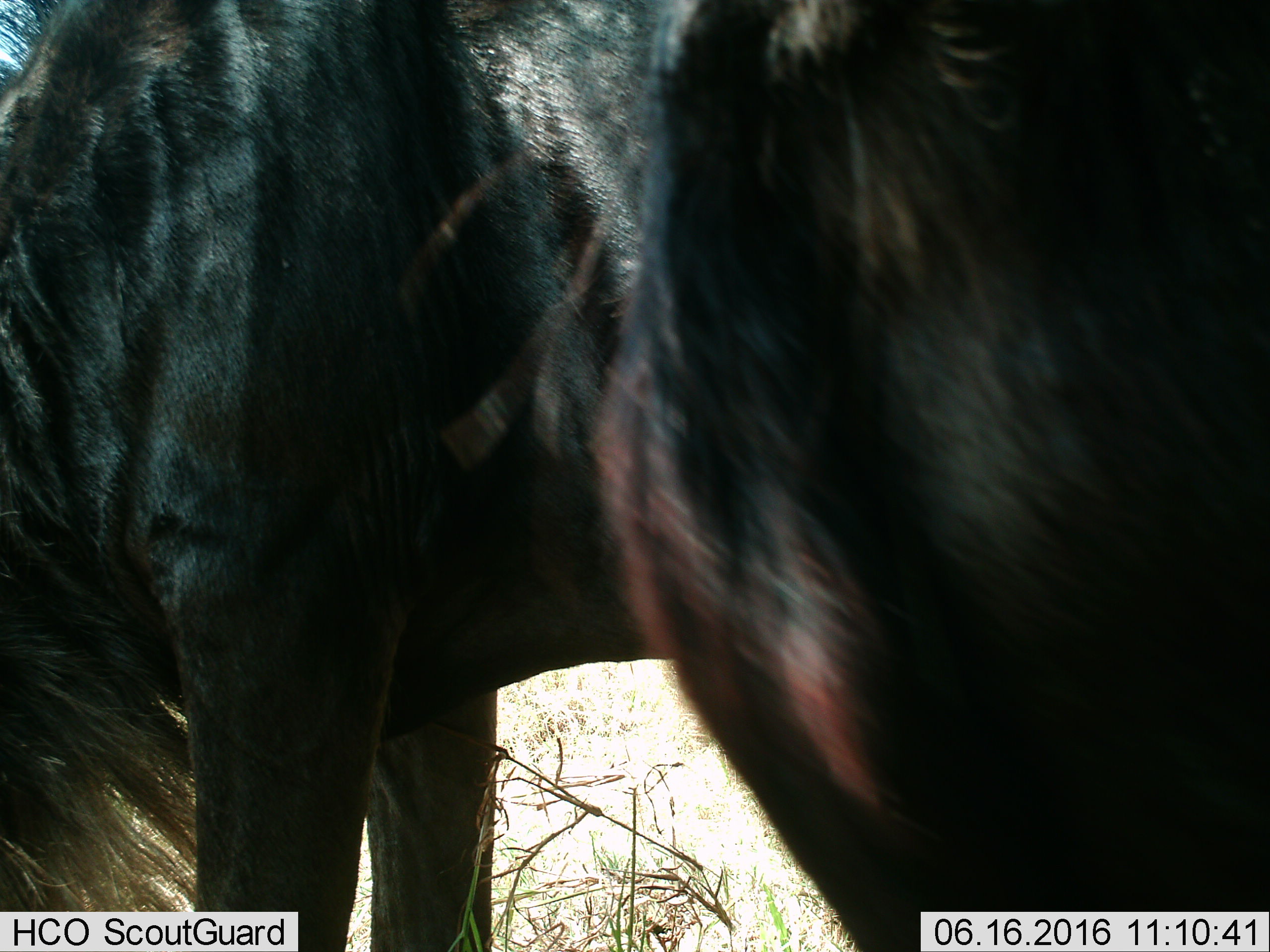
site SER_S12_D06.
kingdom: Animalia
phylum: Chordata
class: Mammalia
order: Artiodactyla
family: Bovidae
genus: Connochaetes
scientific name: Connochaetes taurinus taurinus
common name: blue wildebeest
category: wildebeestblue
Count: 1.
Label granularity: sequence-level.